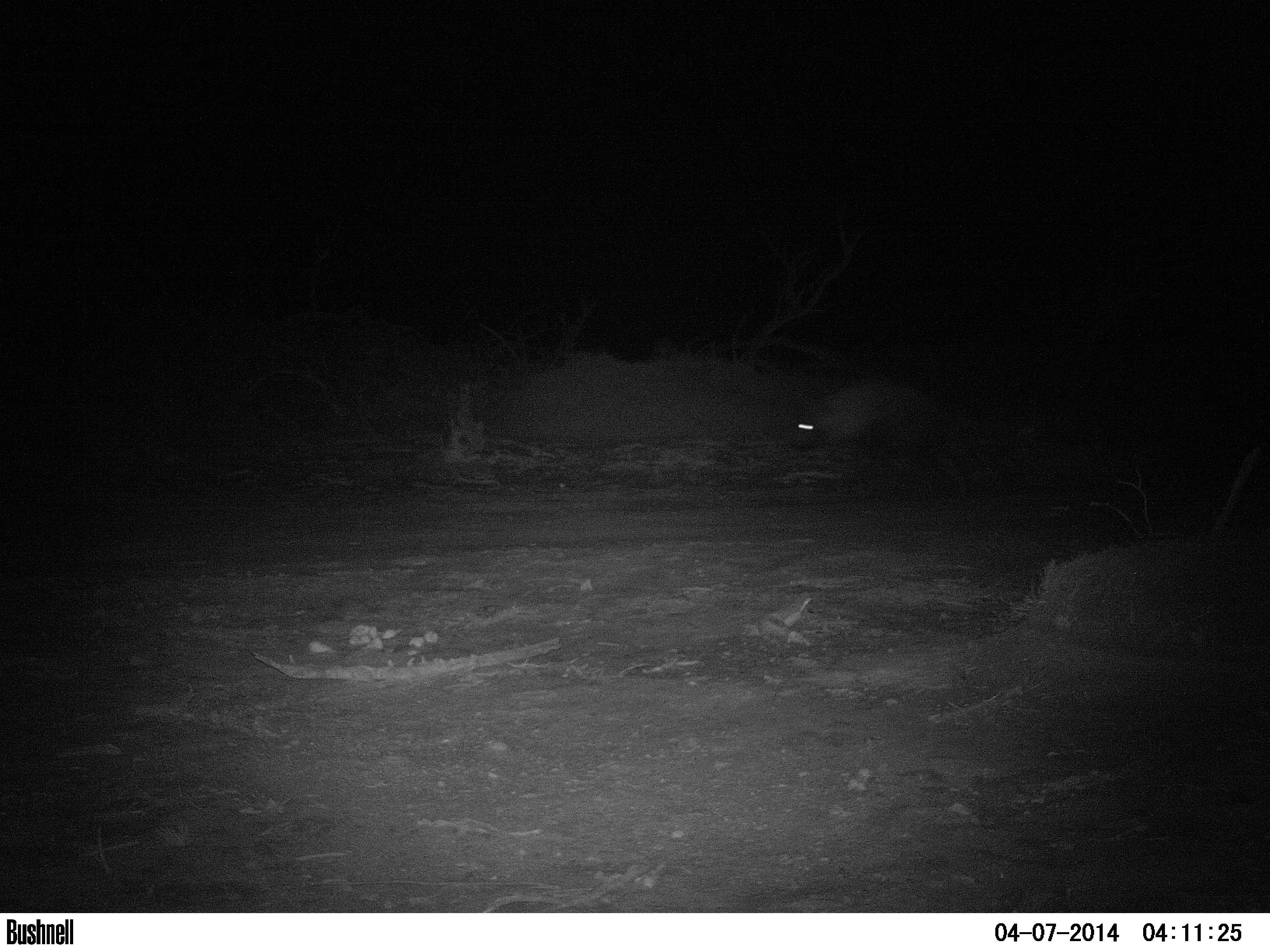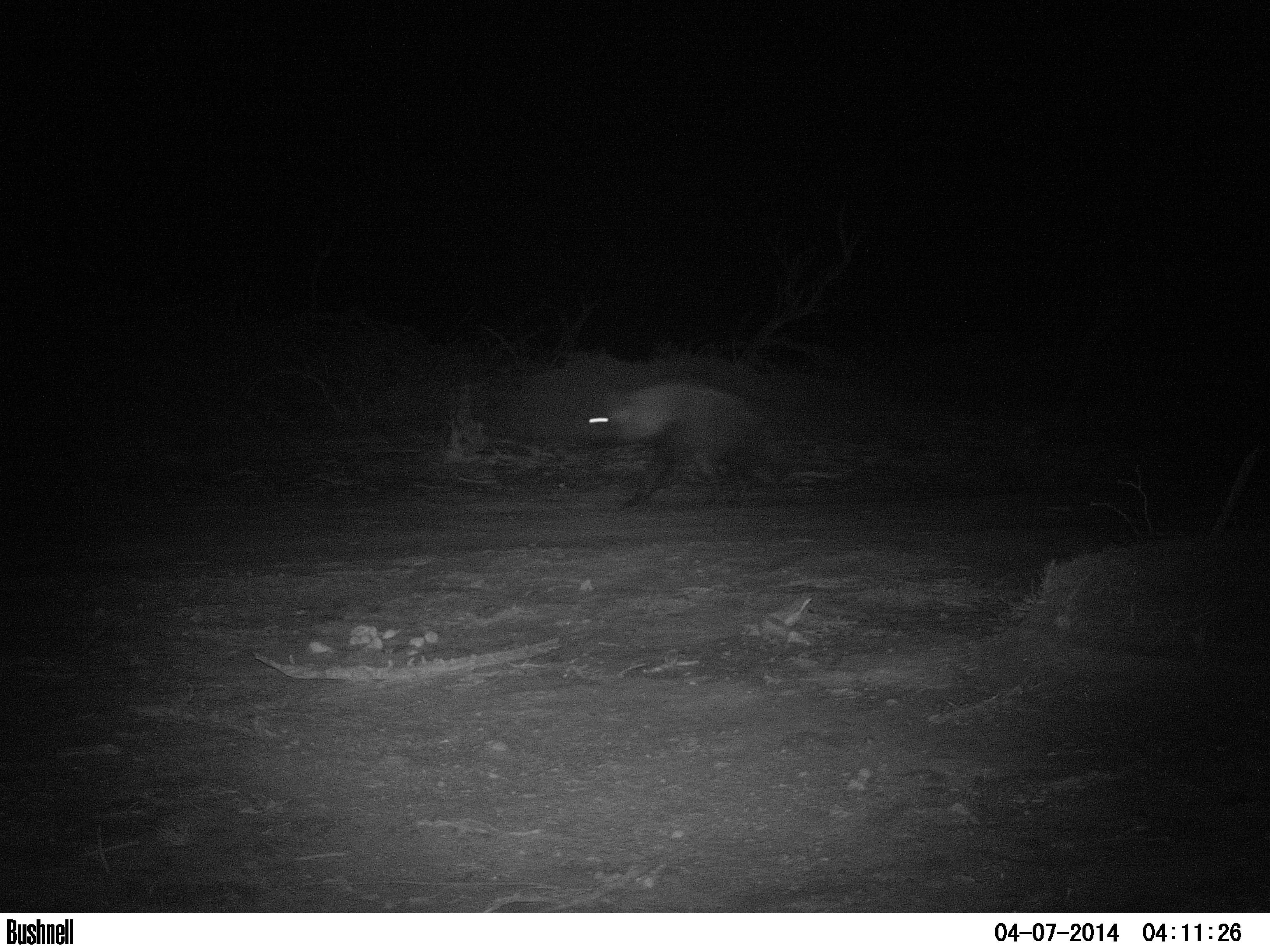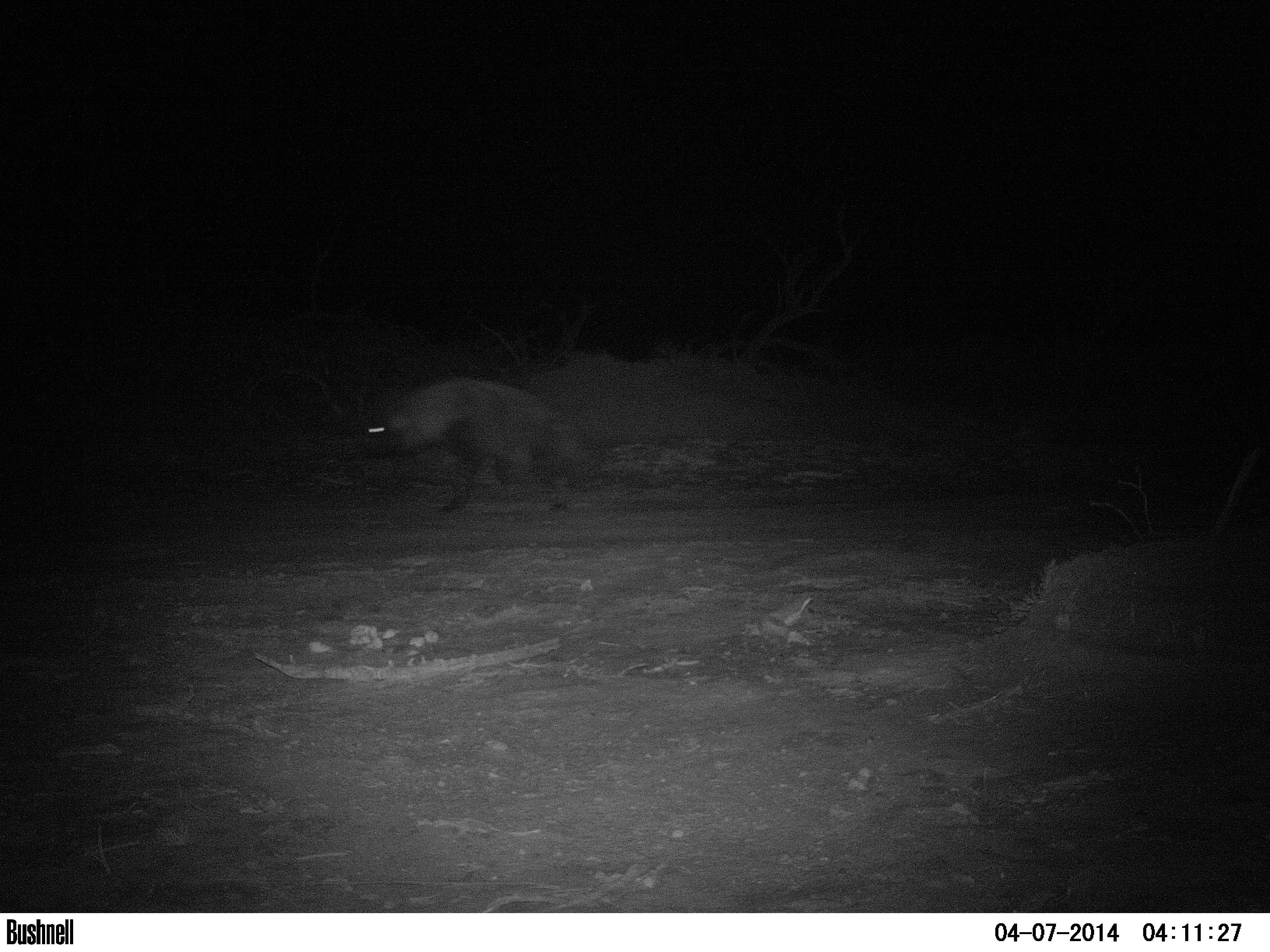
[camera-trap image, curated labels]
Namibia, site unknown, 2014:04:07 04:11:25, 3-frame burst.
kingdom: Animalia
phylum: Chordata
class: Mammalia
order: Carnivora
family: Hyaenidae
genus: Parahyaena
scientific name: Parahyaena brunnea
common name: brown hyena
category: hyaena brunnea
Hyaena brunnea (brown hyena) (Parahyaena brunnea).